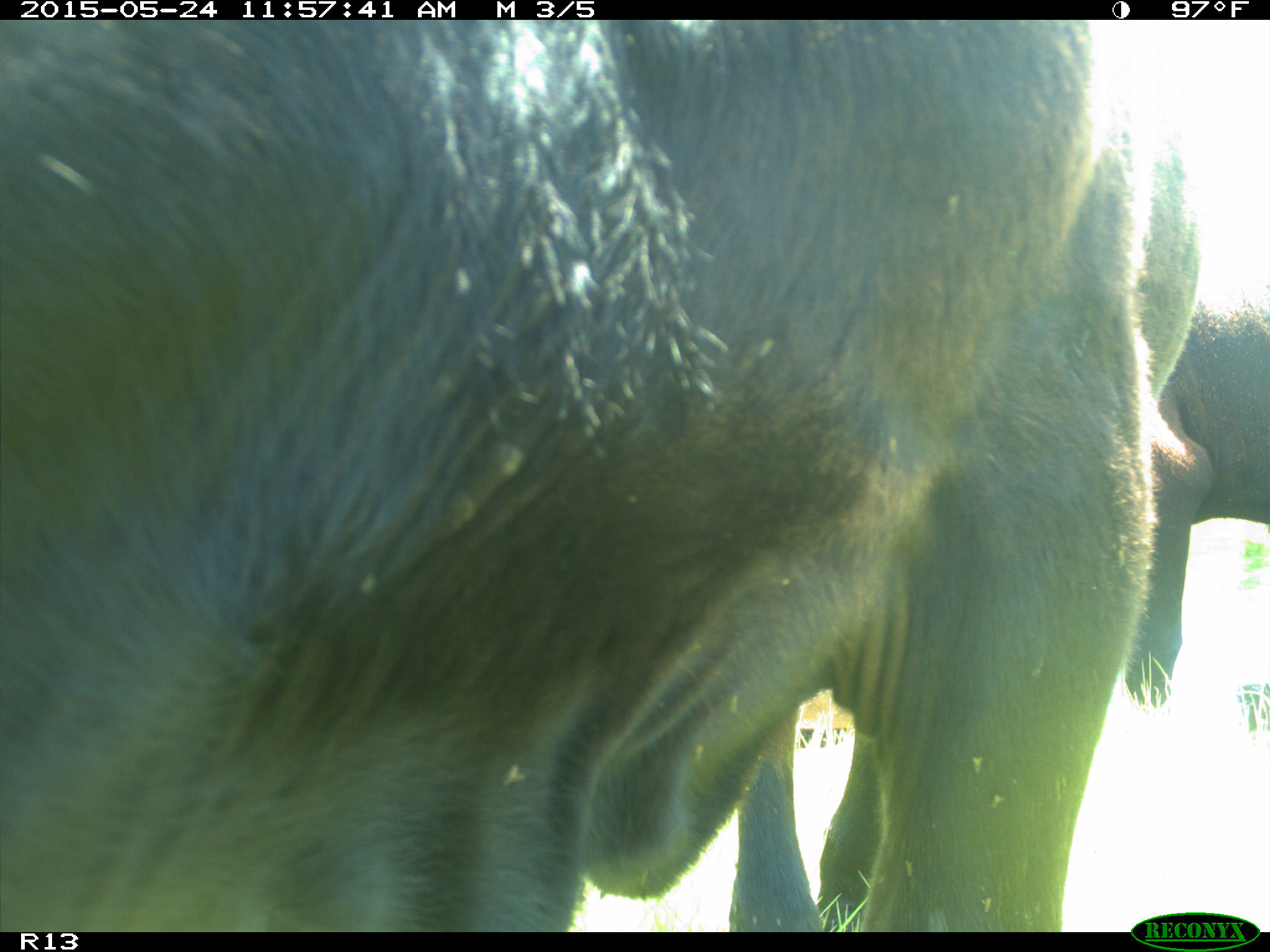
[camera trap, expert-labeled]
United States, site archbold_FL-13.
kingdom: Animalia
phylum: Chordata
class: Mammalia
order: Artiodactyla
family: Bovidae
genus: Bos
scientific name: Bos taurus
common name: domestic cow